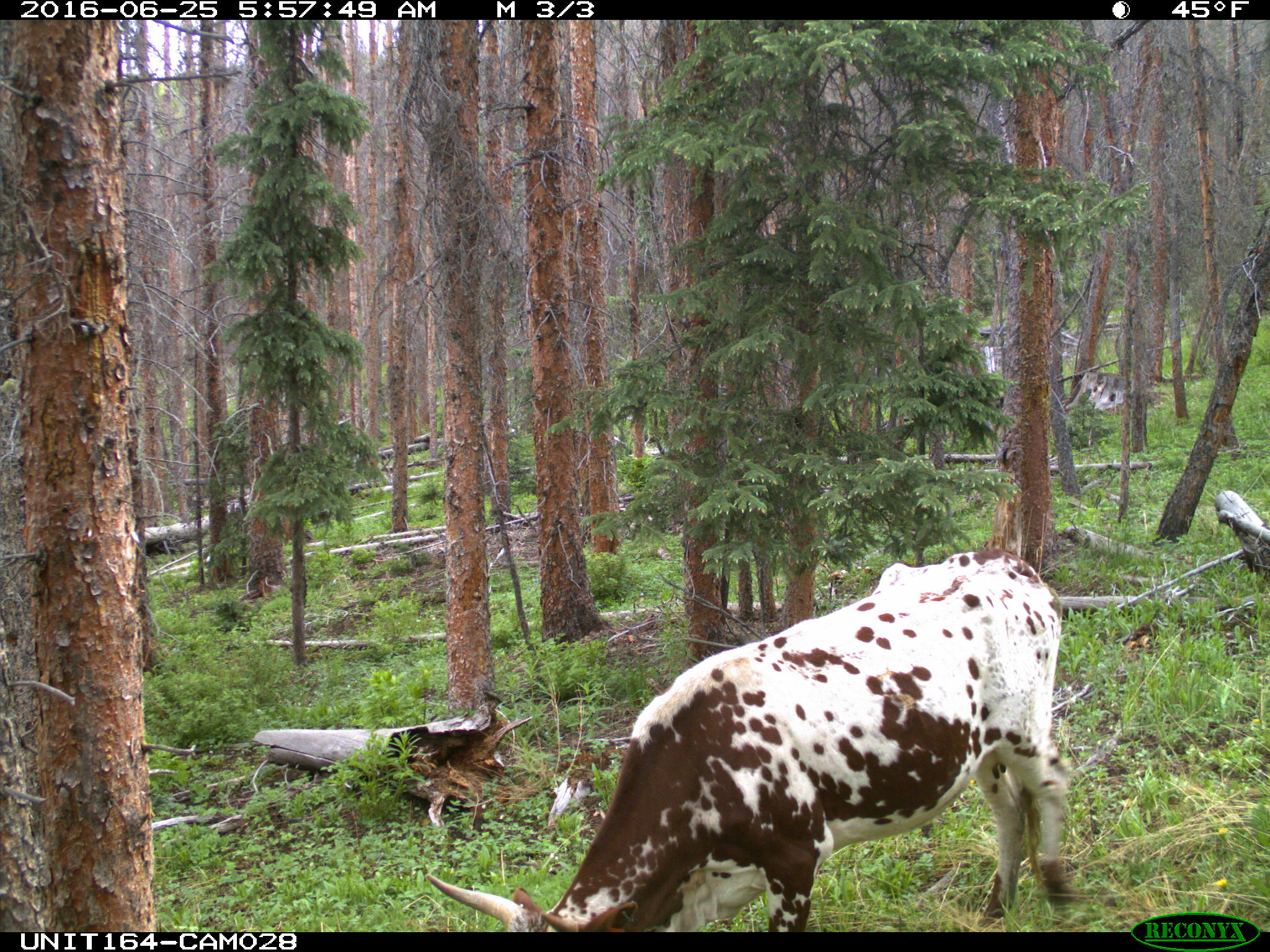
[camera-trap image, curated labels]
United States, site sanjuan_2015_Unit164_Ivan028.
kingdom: Animalia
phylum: Chordata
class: Mammalia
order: Artiodactyla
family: Bovidae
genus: Bos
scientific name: Bos taurus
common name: domestic cow